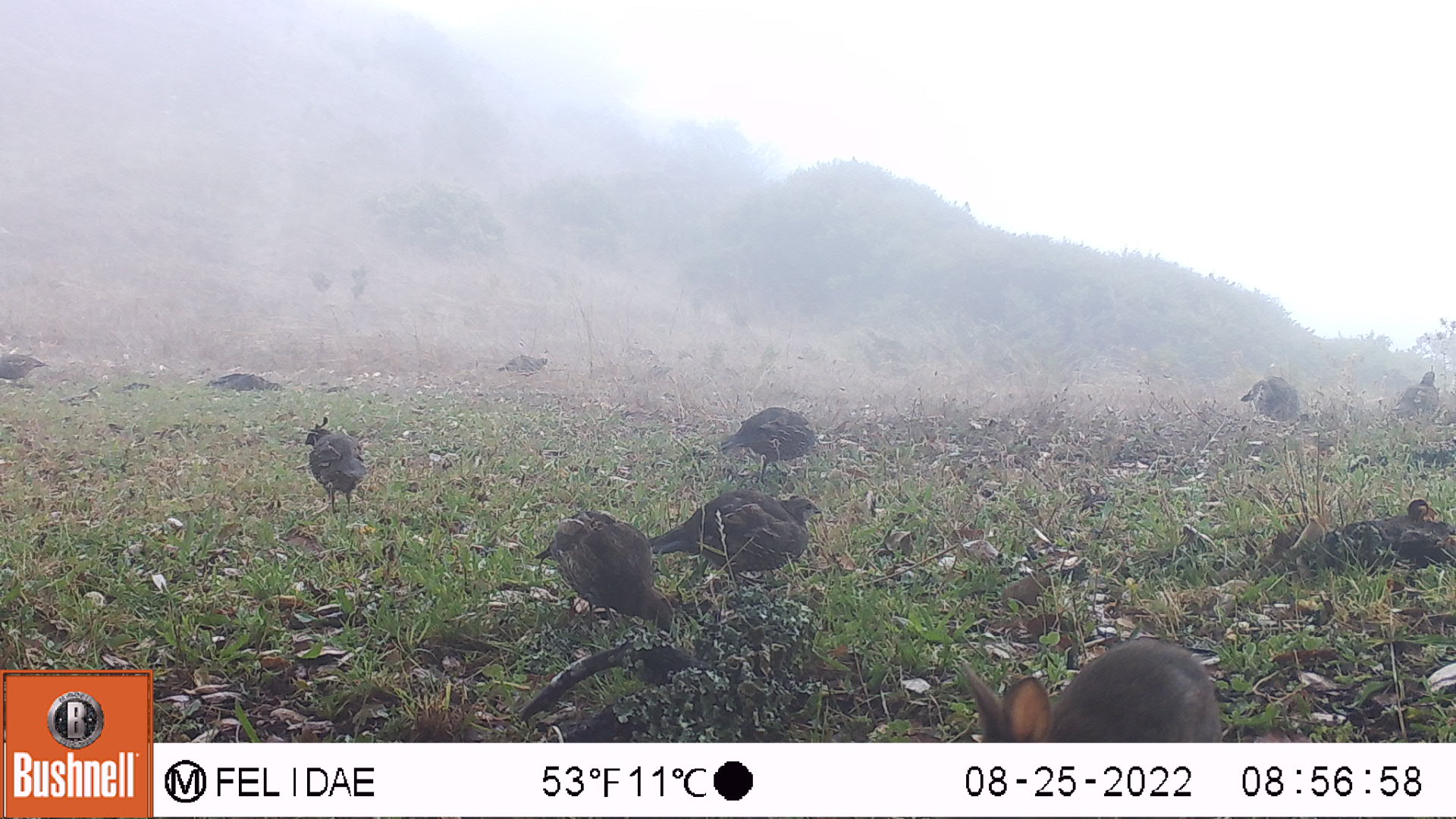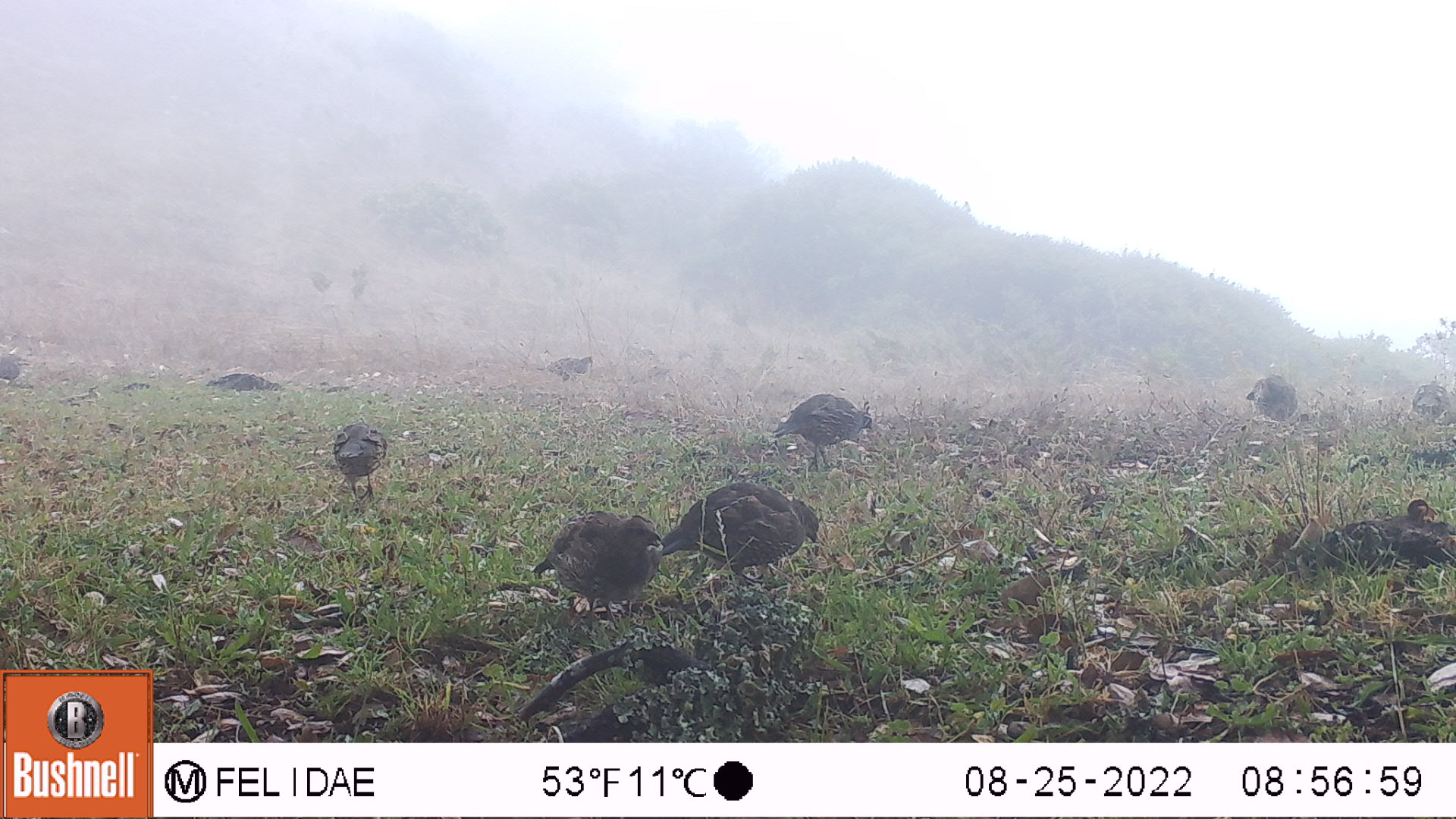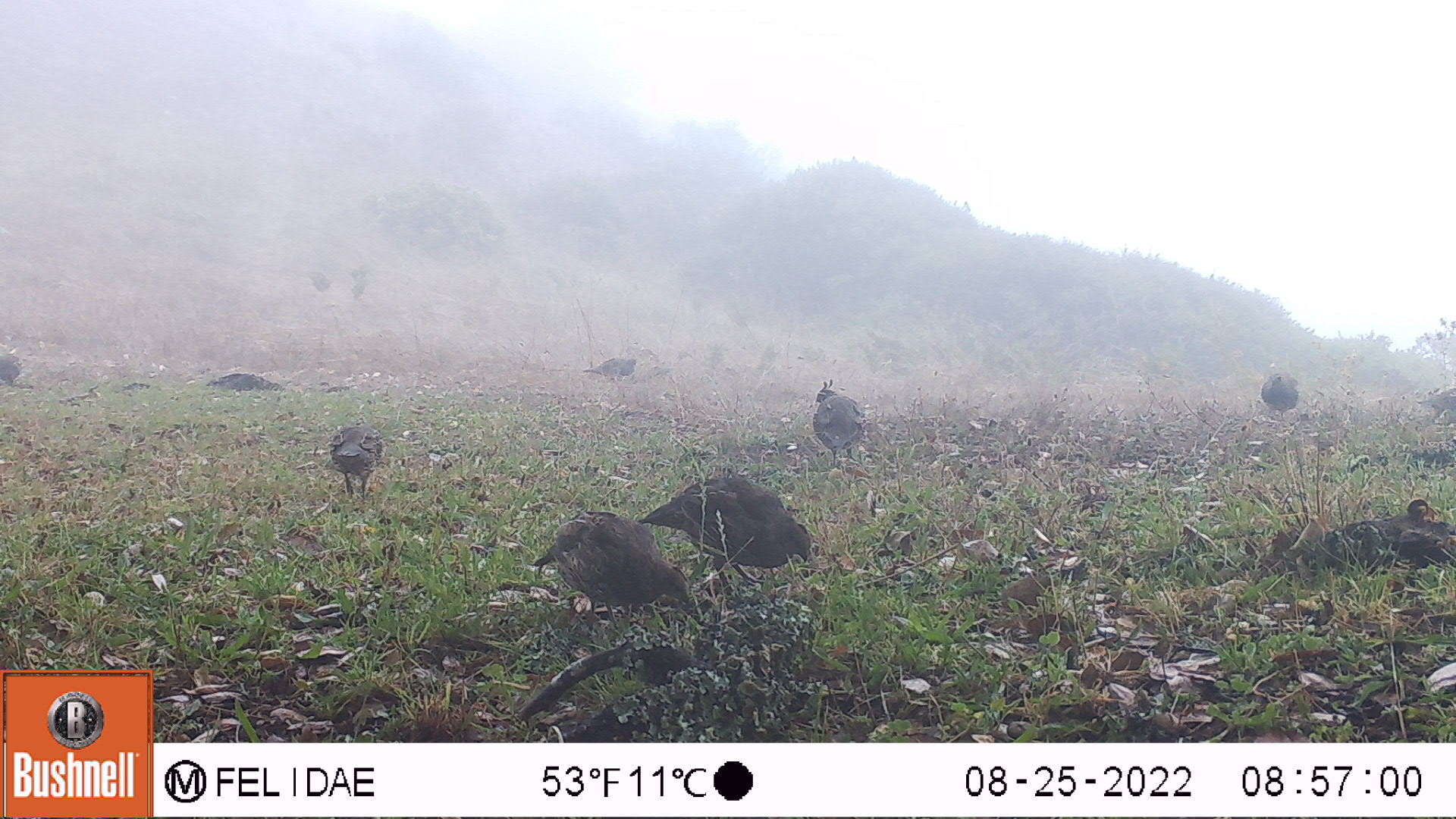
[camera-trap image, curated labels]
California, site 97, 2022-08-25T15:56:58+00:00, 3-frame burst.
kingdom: Animalia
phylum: Chordata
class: Mammalia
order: Lagomorpha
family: Leporidae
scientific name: Leporidae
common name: rabbit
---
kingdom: Animalia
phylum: Chordata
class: Aves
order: Galliformes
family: Odontophoridae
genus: Callipepla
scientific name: Callipepla californica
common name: california quail